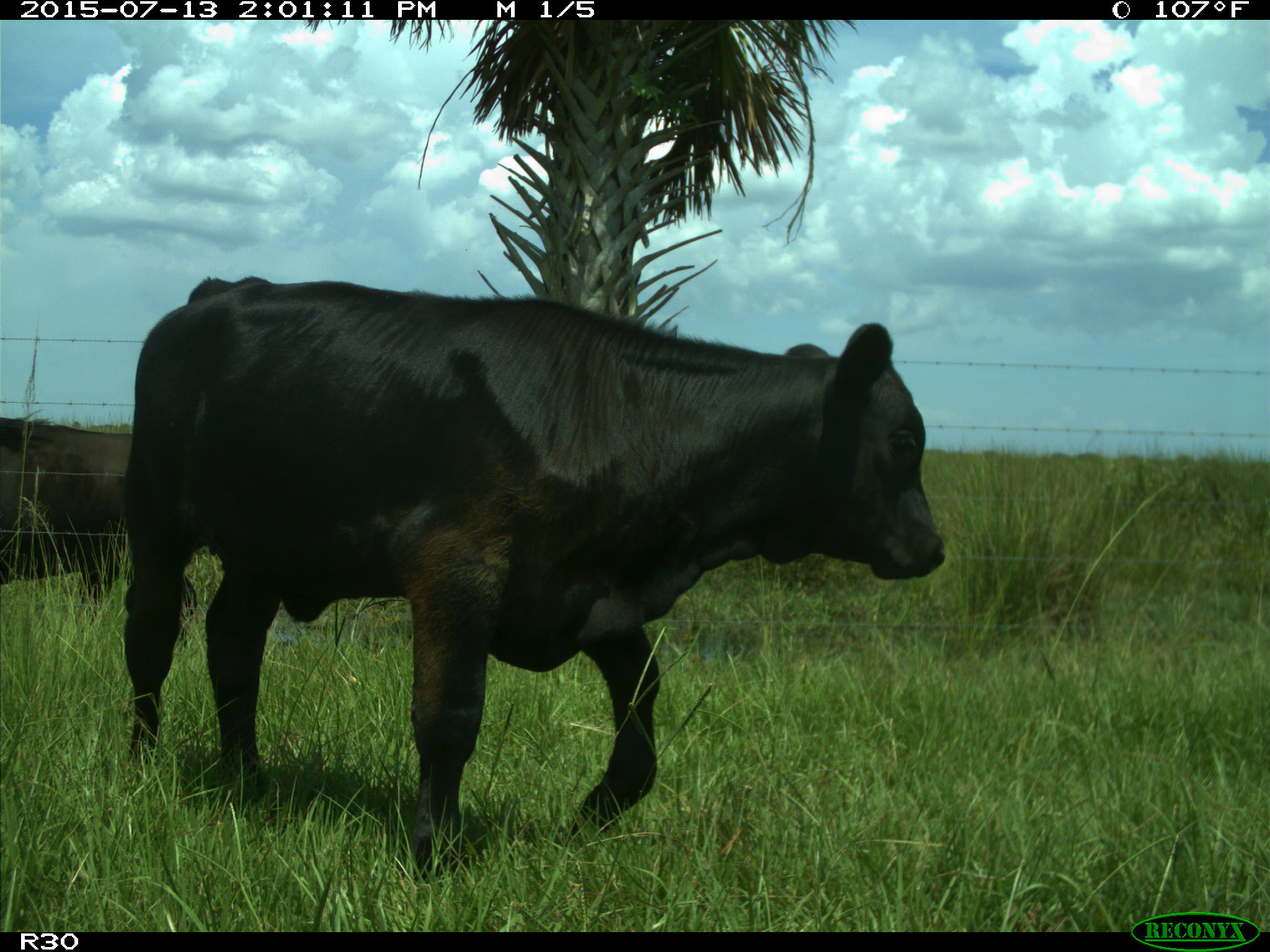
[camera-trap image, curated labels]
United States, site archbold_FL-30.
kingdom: Animalia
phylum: Chordata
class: Mammalia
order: Artiodactyla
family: Bovidae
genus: Bos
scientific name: Bos taurus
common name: domestic cow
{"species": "Bos taurus (domestic cow)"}